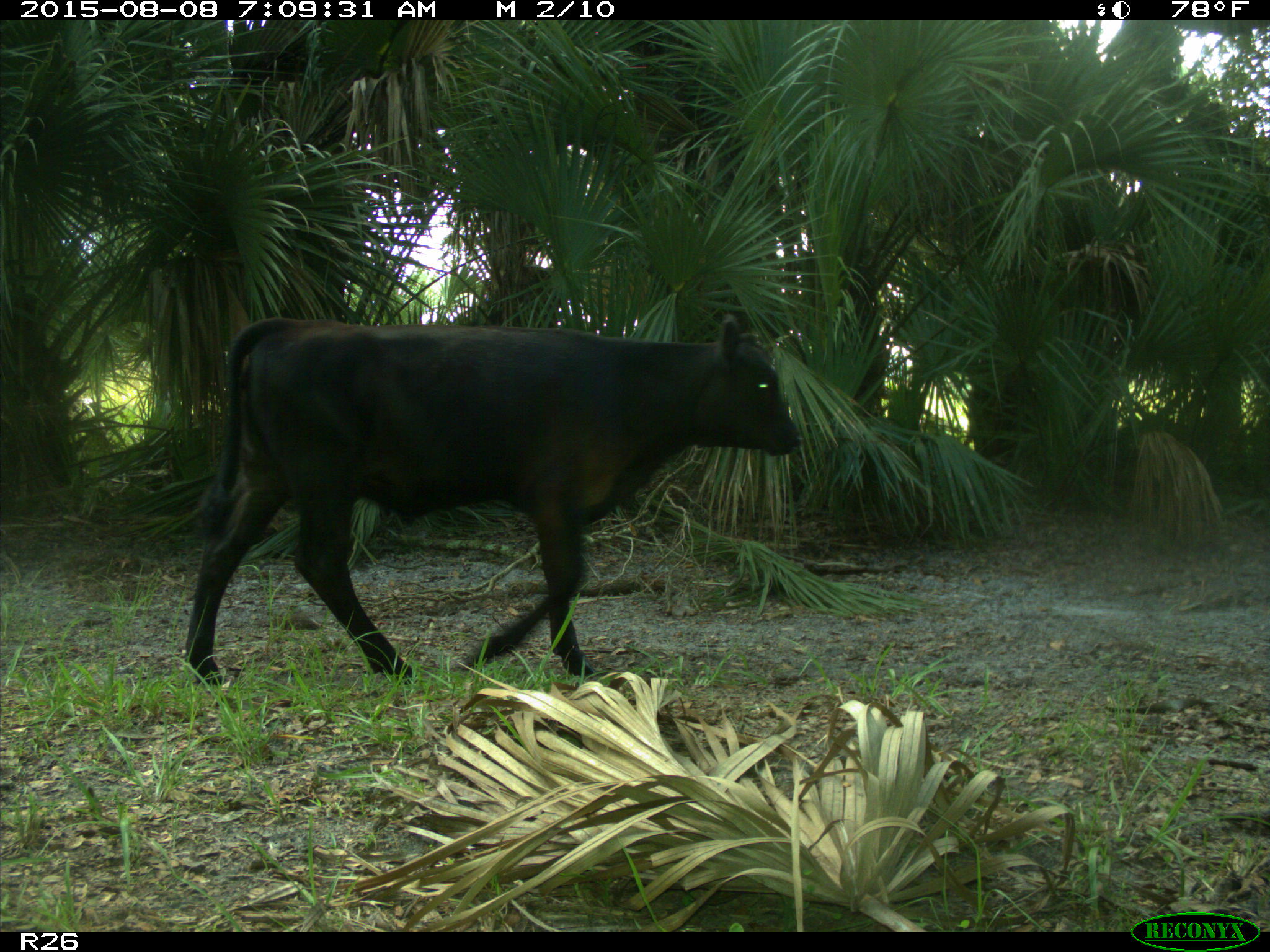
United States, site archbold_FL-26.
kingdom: Animalia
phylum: Chordata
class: Mammalia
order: Artiodactyla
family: Bovidae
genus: Bos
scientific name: Bos taurus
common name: domestic cow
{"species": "Bos taurus (domestic cow)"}